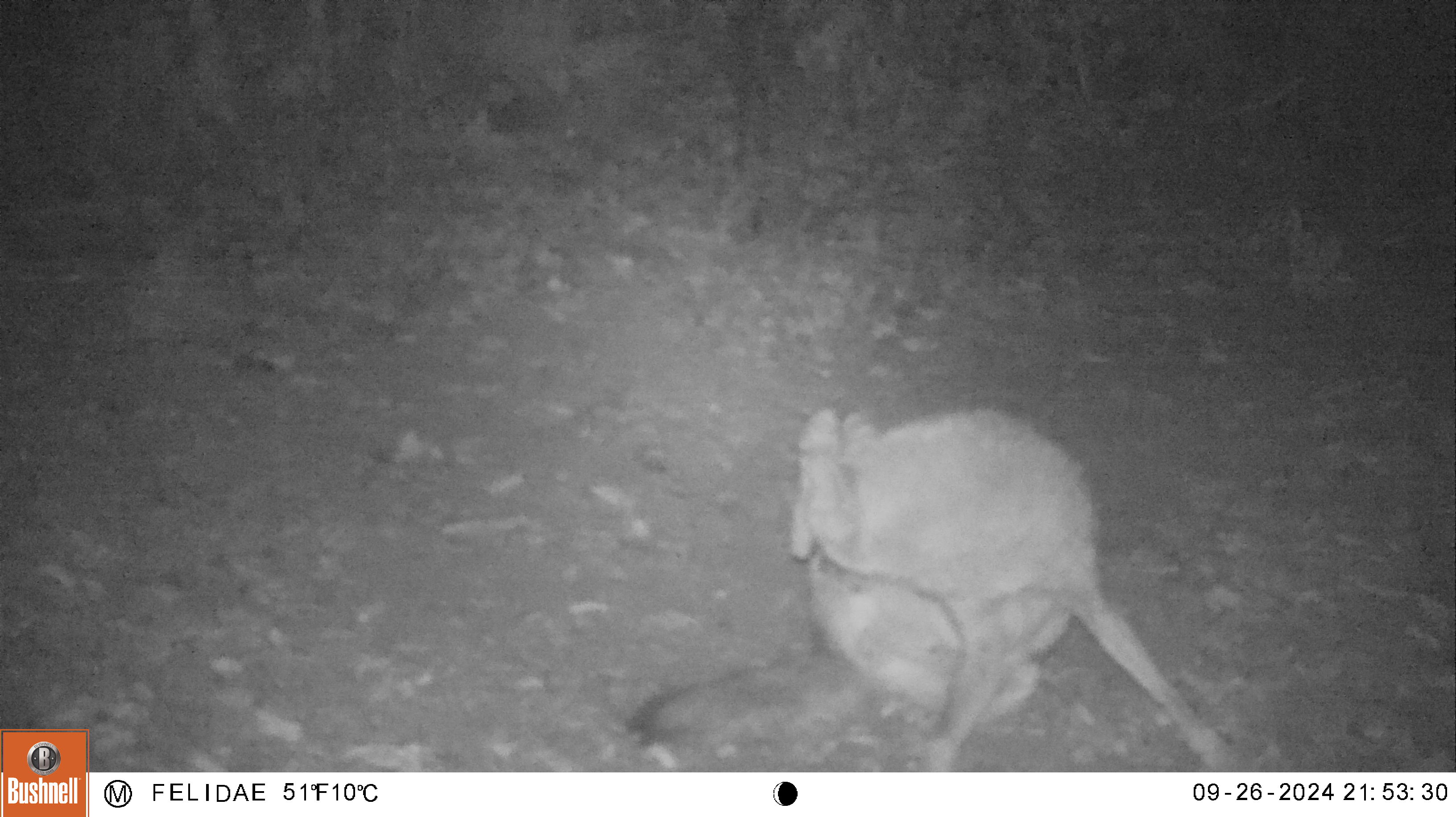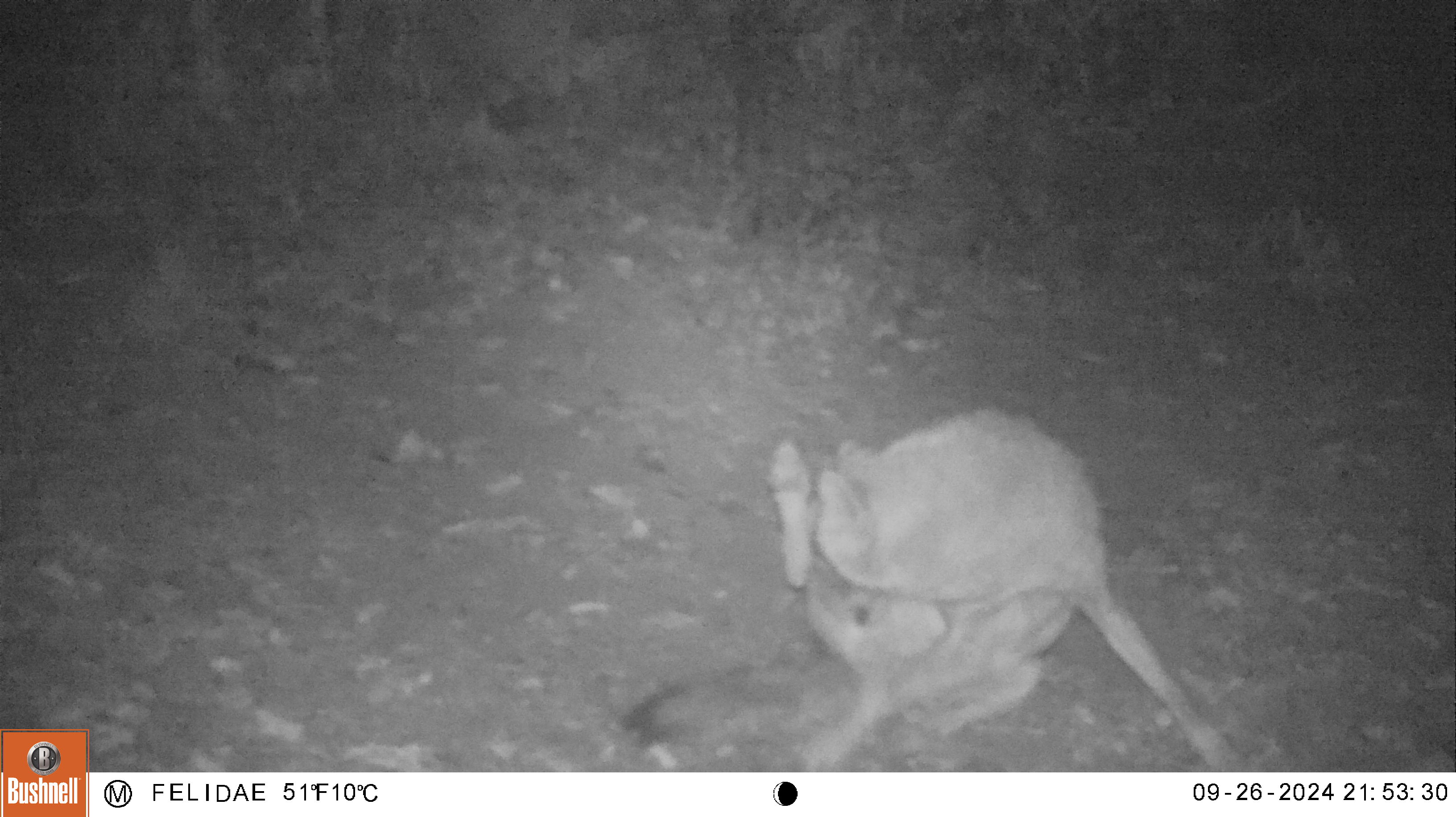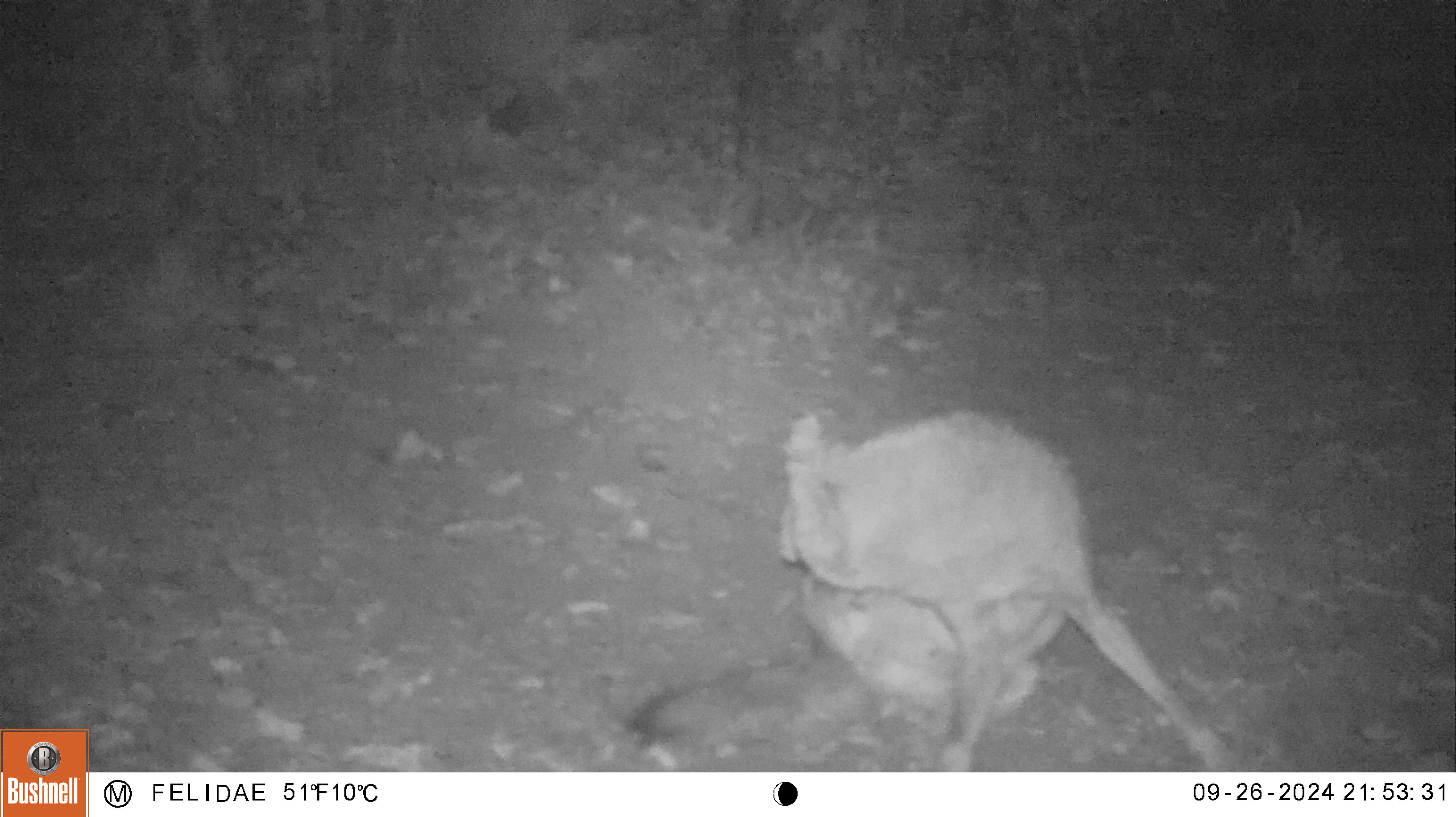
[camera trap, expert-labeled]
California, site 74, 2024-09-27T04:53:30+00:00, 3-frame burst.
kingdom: Animalia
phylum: Chordata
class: Mammalia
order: Carnivora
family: Canidae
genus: Canis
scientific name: Canis latrans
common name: coyote